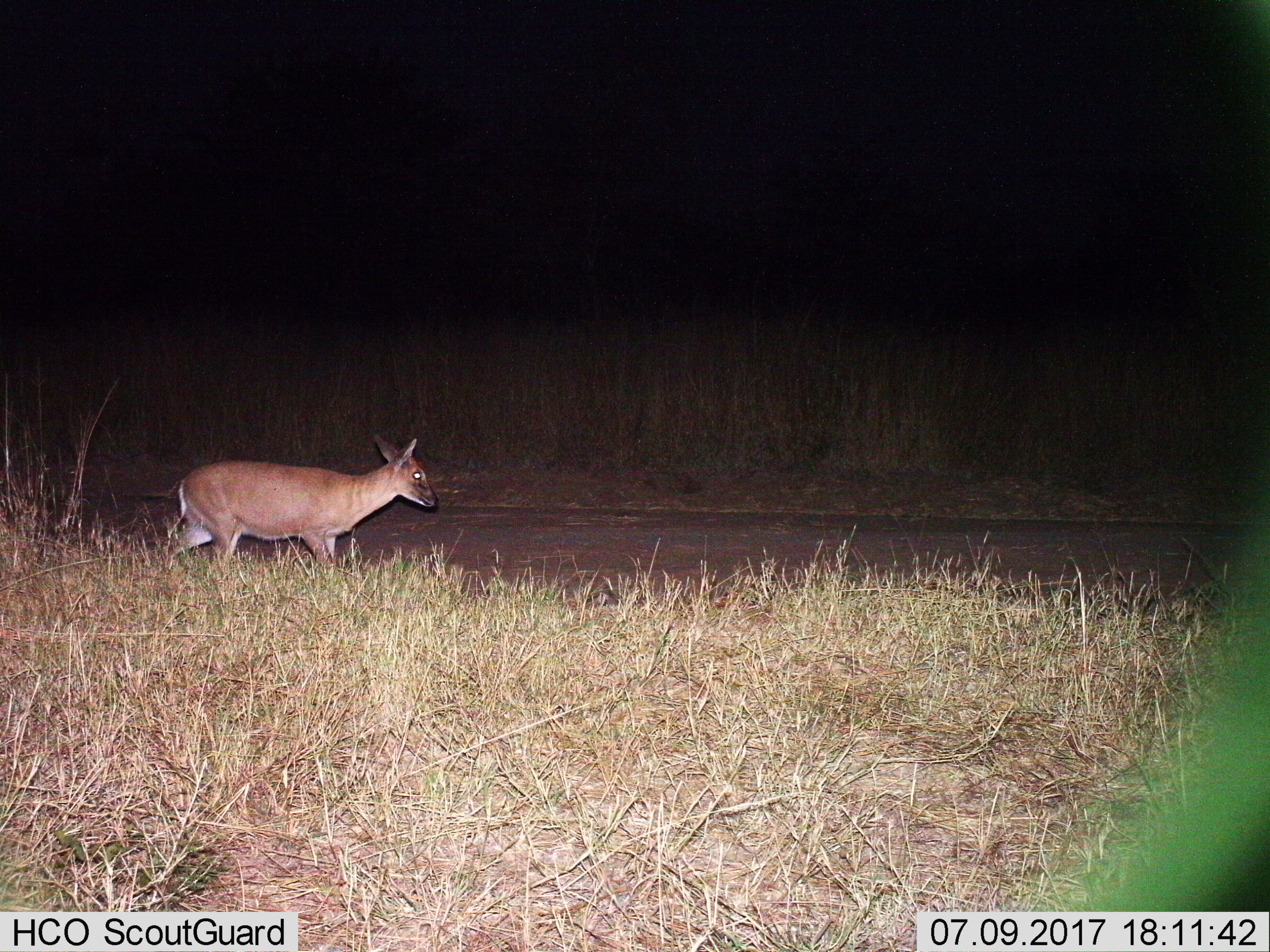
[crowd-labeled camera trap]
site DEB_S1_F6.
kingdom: Animalia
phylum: Chordata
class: Mammalia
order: Artiodactyla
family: Bovidae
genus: Sylvicapra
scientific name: Sylvicapra grimmia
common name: common duiker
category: duikercommongrey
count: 1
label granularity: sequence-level